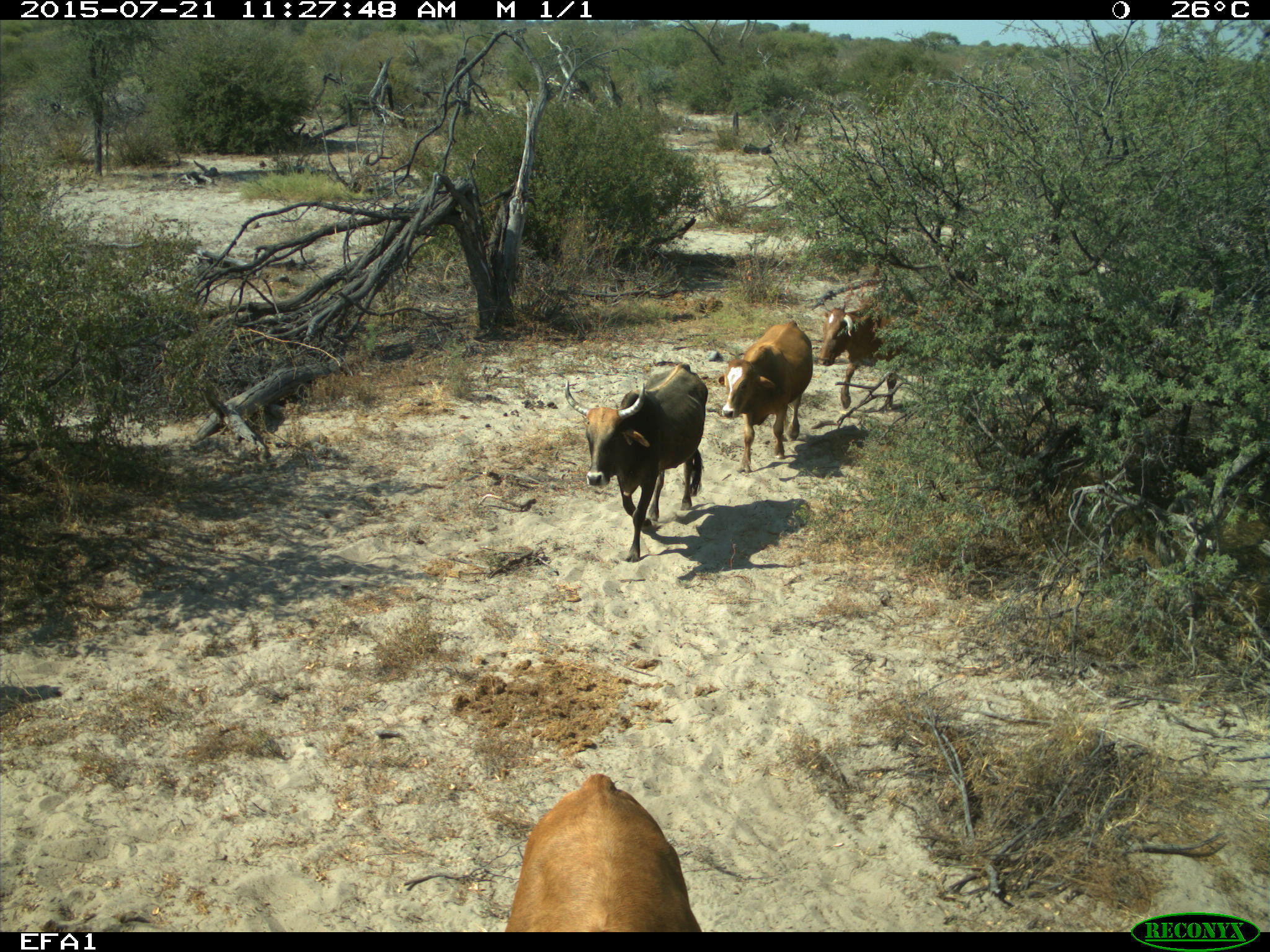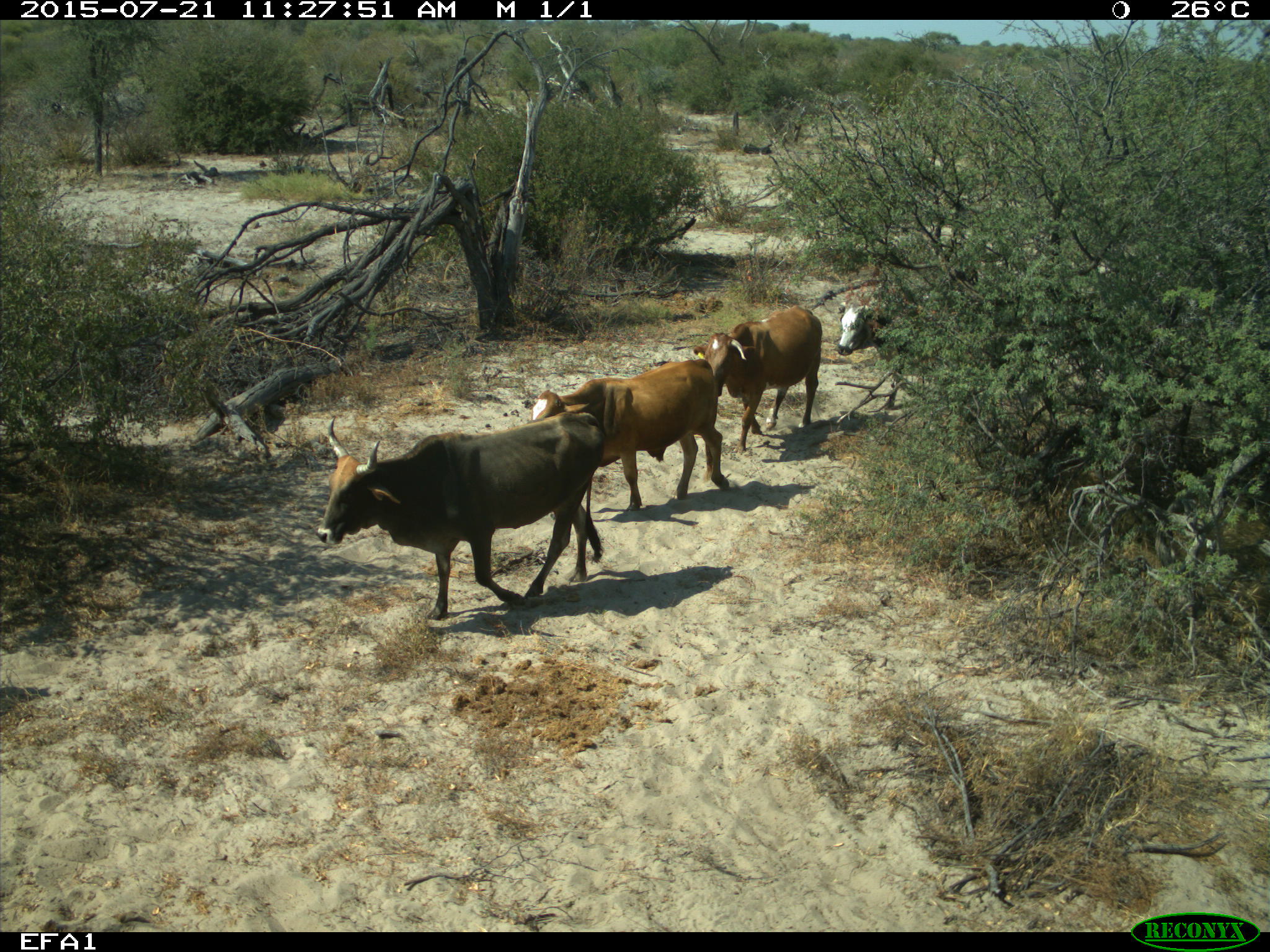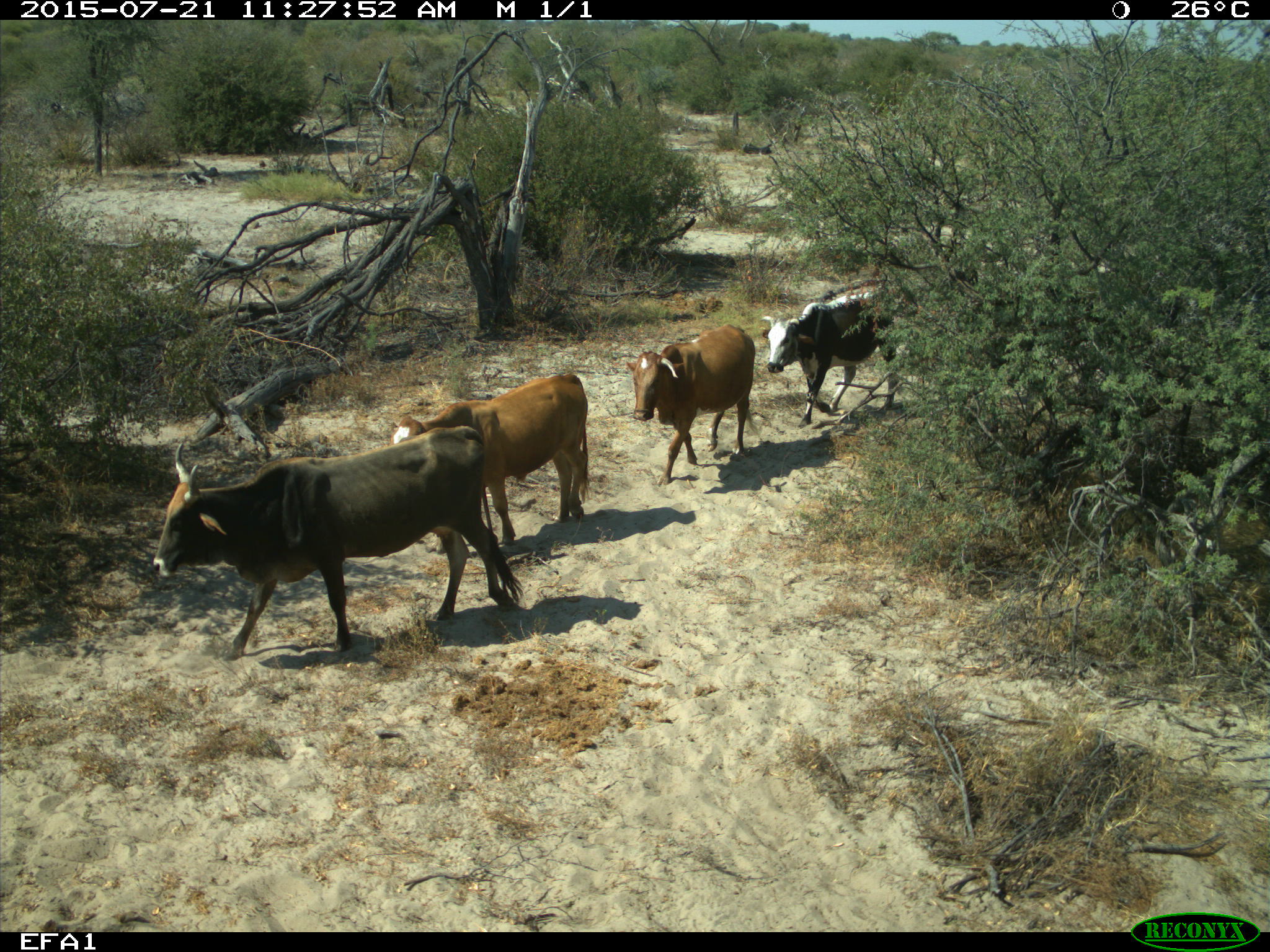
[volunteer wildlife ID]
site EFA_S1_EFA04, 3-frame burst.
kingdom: Animalia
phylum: Chordata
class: Mammalia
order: Artiodactyla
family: Bovidae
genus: Bos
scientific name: Bos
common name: cattle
Cattle (Bos), count 5. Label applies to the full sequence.